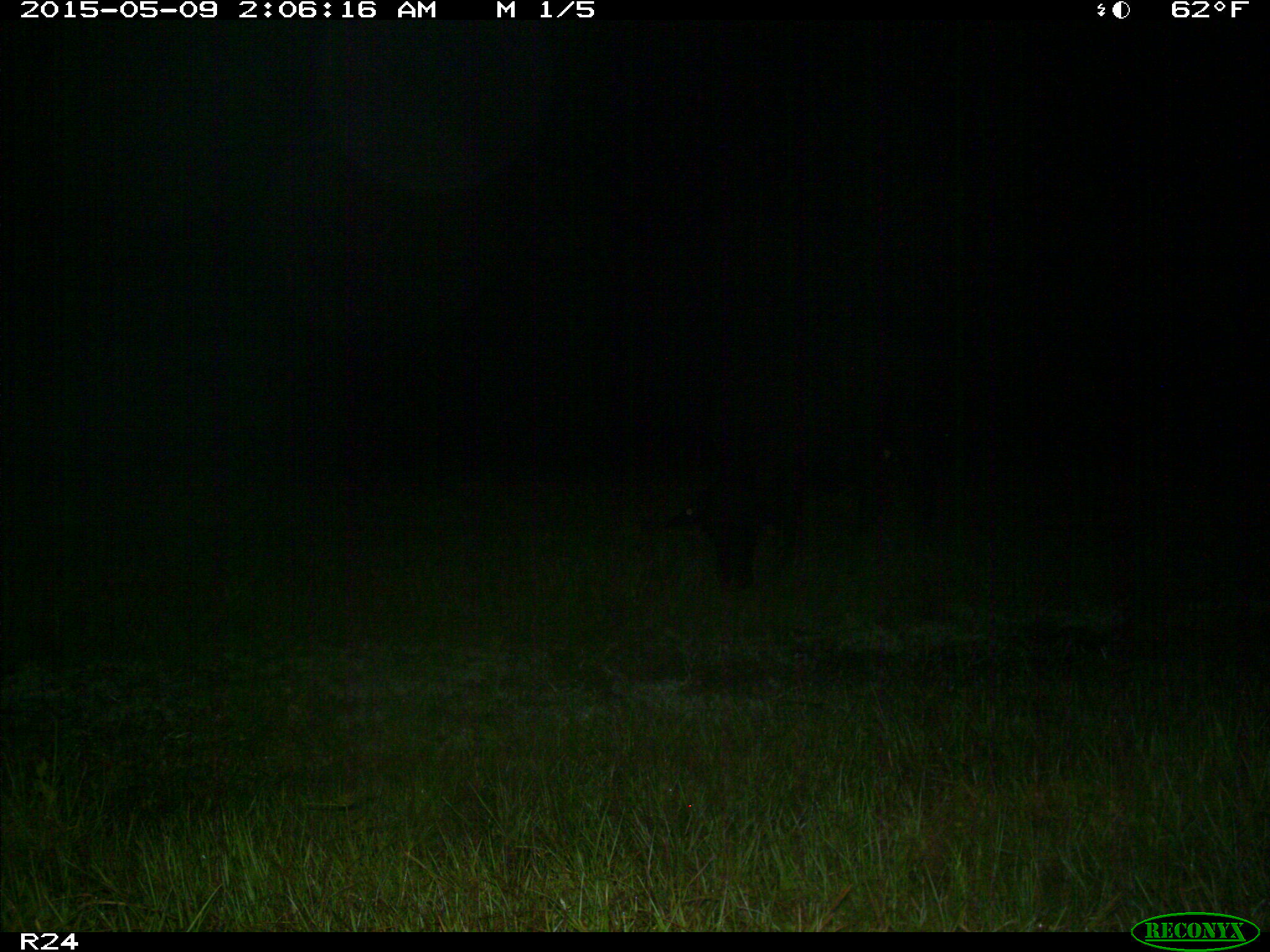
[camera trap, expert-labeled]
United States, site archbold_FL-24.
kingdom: Animalia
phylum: Chordata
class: Mammalia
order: Artiodactyla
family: Bovidae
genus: Bos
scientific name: Bos taurus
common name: domestic cow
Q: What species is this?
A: Bos taurus (domestic cow).